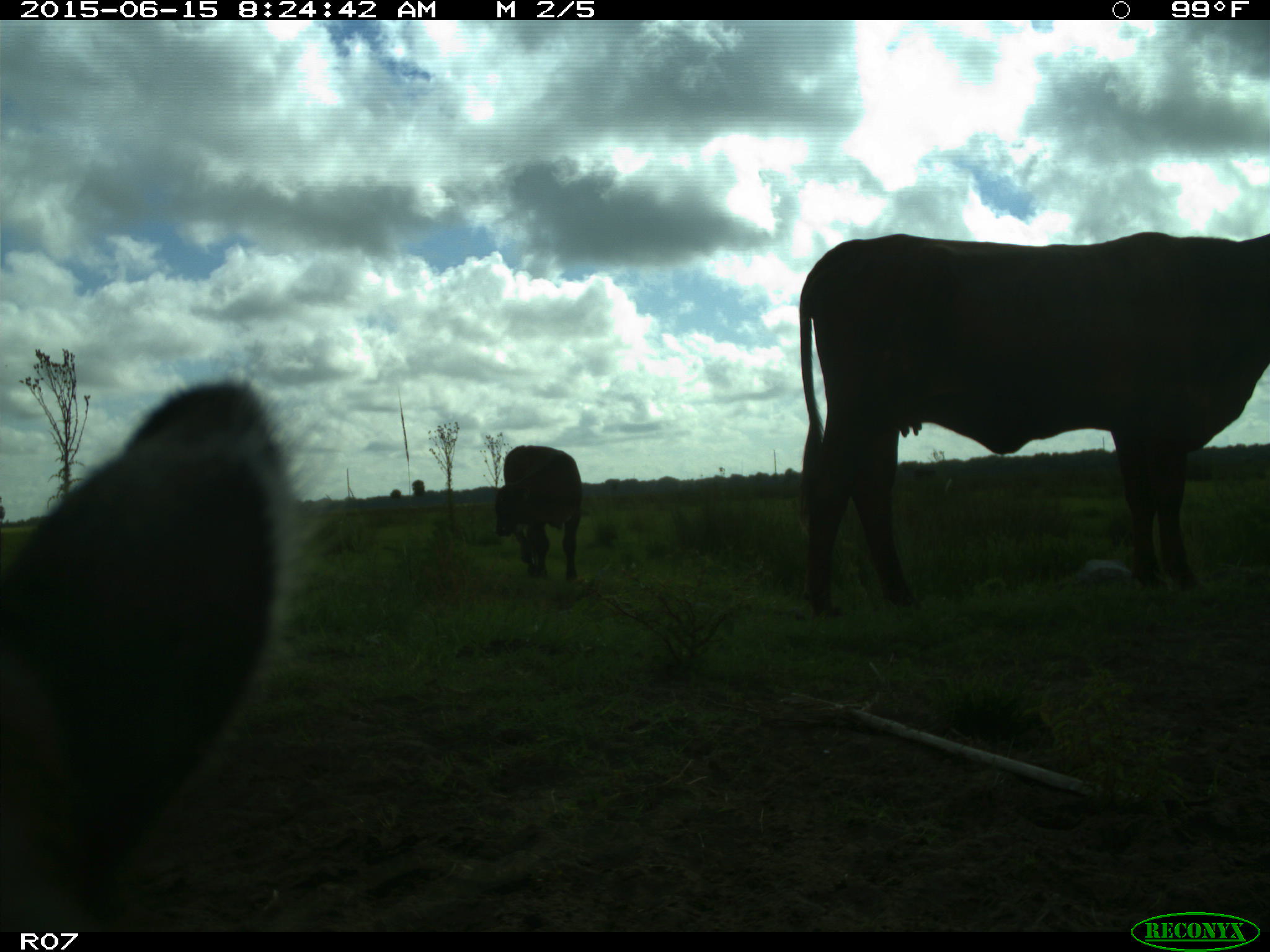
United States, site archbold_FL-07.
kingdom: Animalia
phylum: Chordata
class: Mammalia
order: Artiodactyla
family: Bovidae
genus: Bos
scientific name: Bos taurus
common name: domestic cow